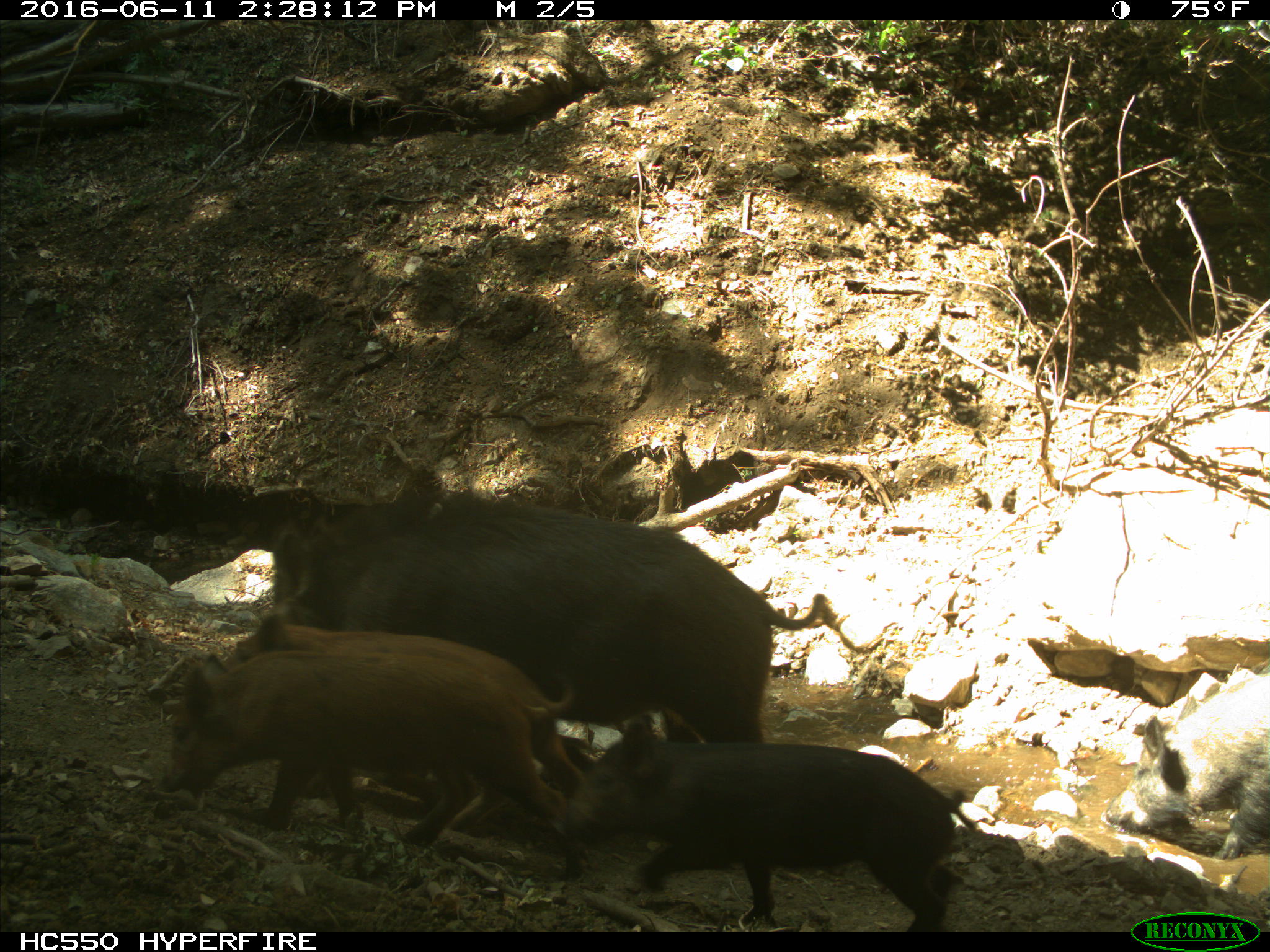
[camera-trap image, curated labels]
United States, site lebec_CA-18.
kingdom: Animalia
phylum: Chordata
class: Mammalia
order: Artiodactyla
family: Suidae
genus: Sus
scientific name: Sus scrofa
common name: wild boar